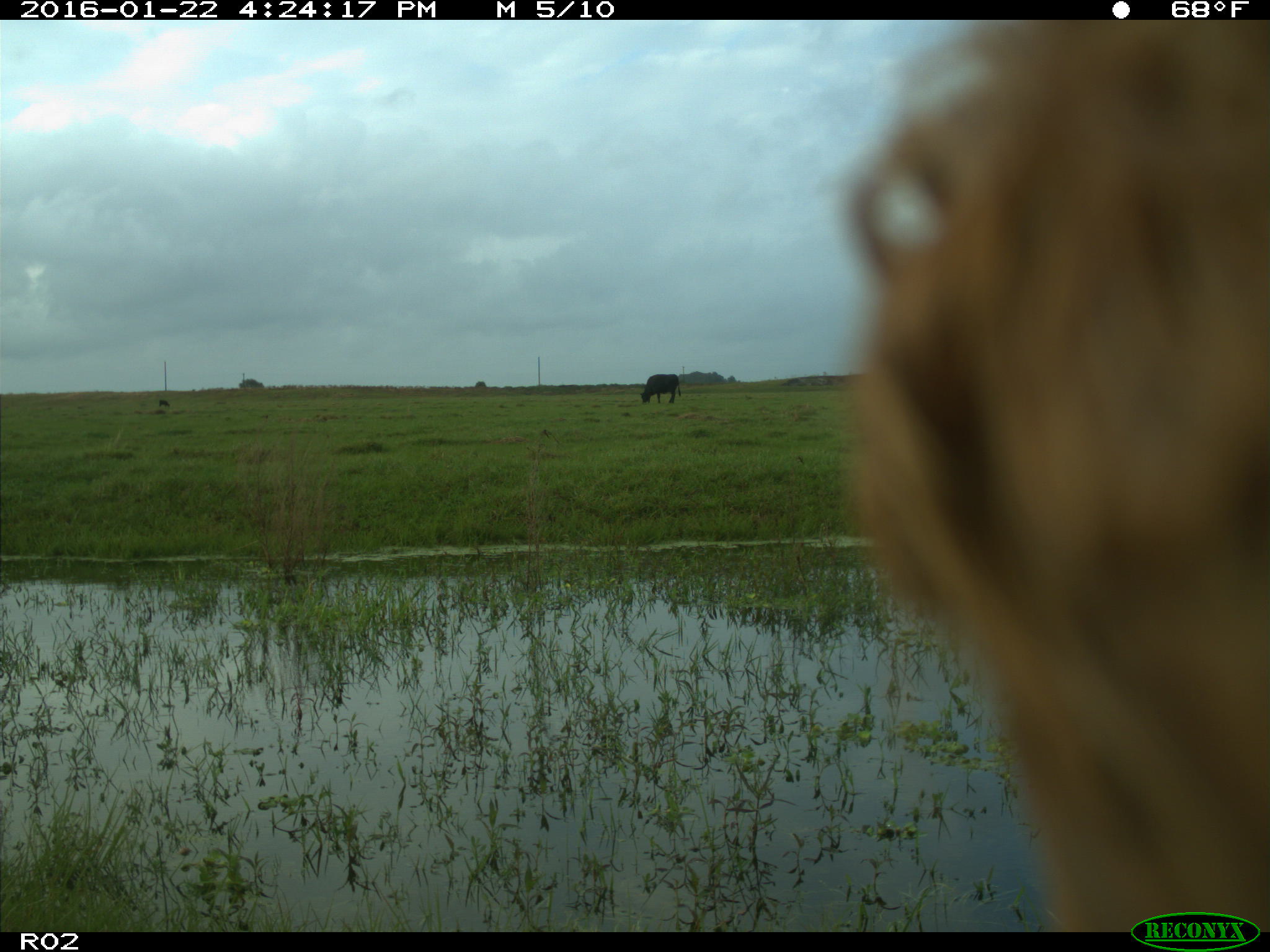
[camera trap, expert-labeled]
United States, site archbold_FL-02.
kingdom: Animalia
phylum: Chordata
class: Mammalia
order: Artiodactyla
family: Bovidae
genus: Bos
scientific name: Bos taurus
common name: domestic cow